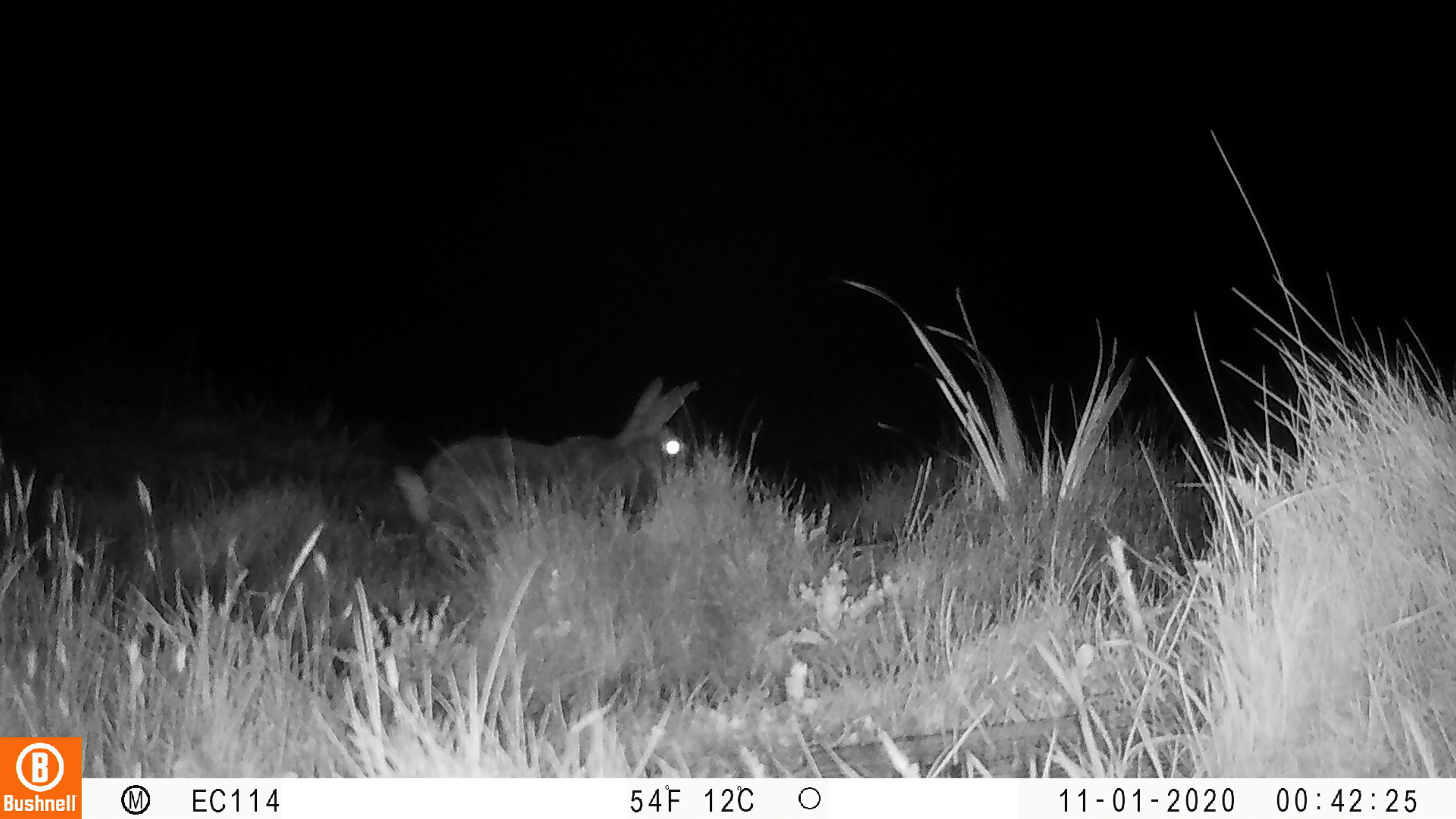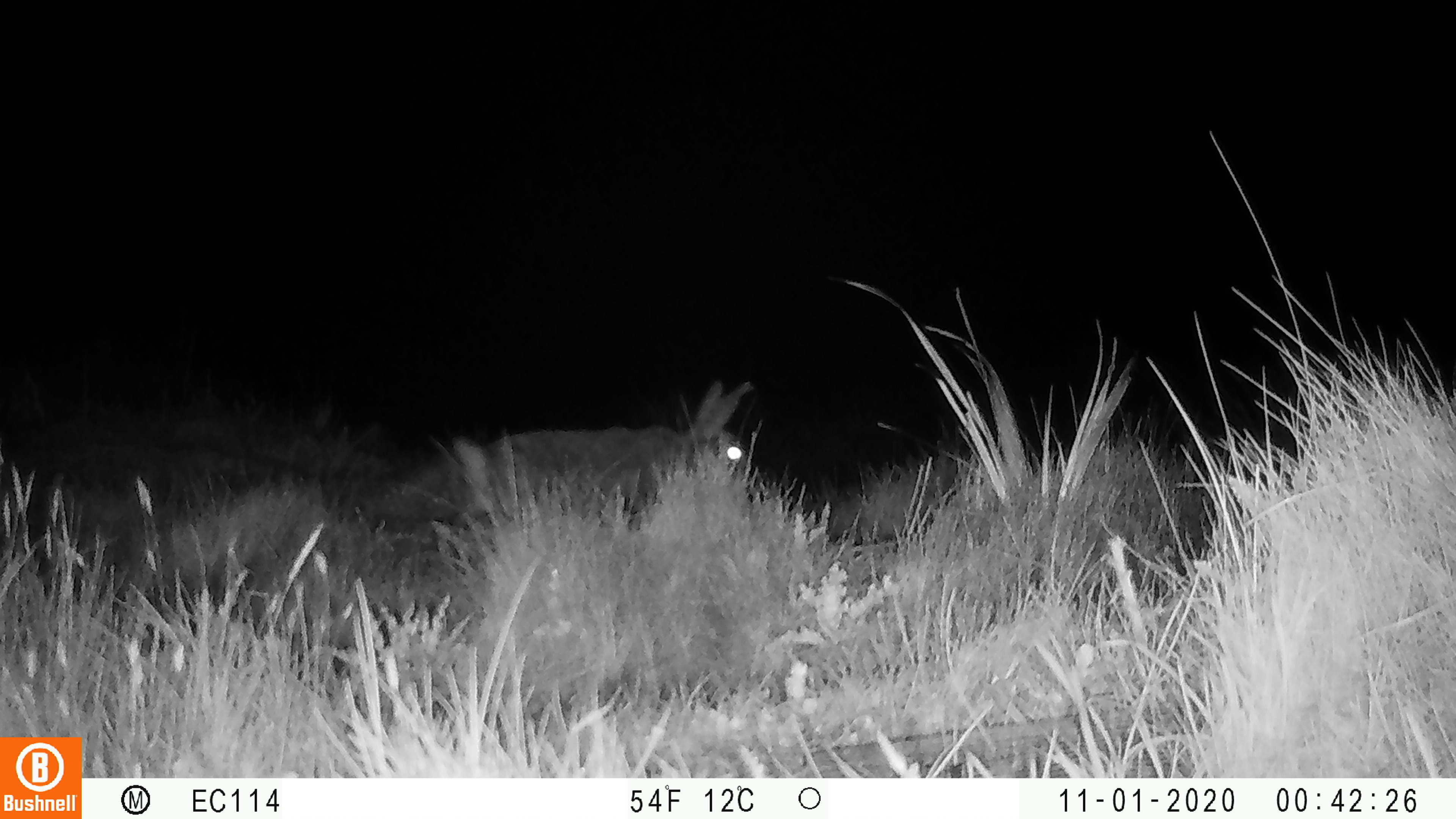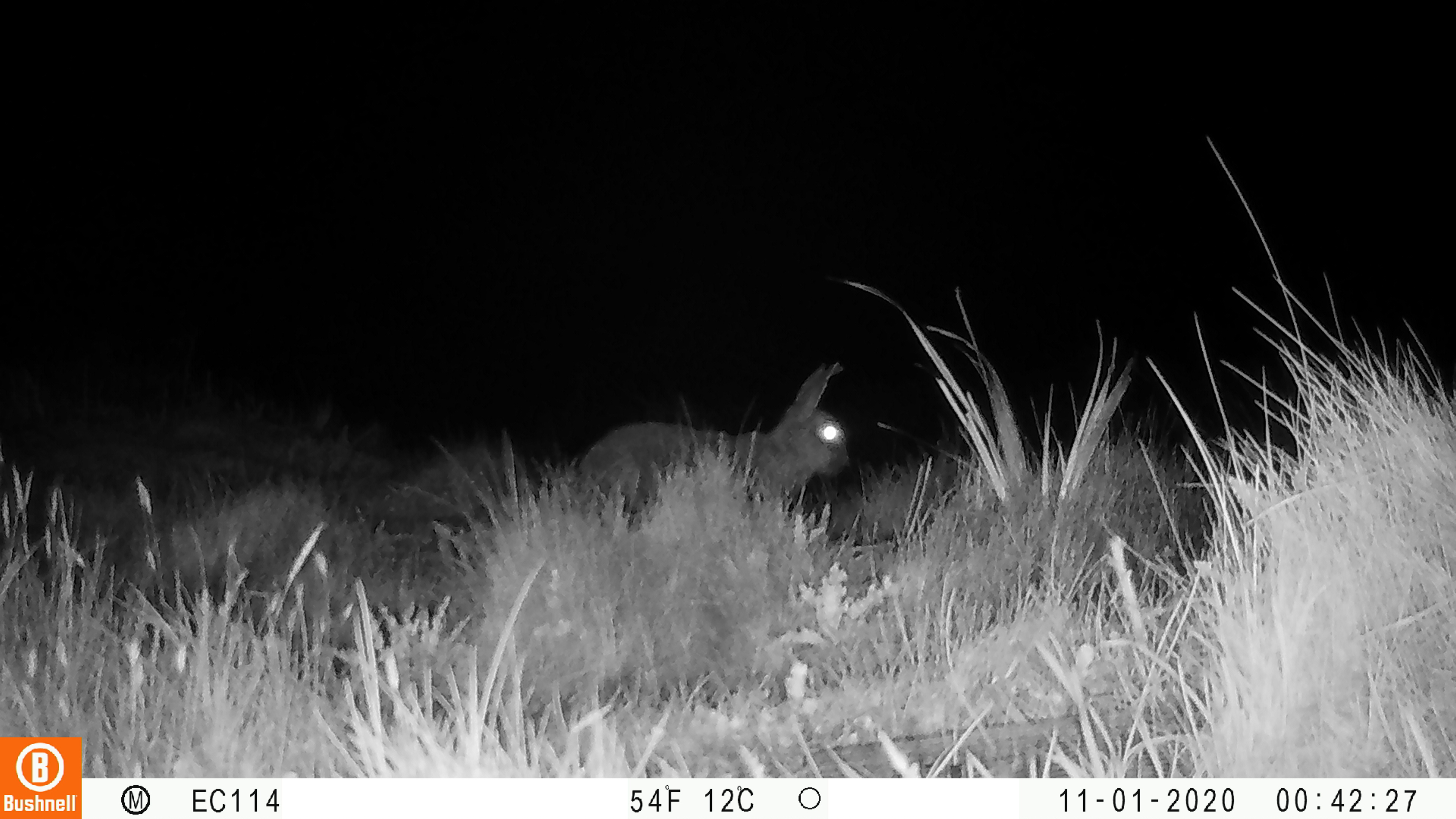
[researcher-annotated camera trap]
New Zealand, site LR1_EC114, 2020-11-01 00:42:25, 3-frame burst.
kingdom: Animalia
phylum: Chordata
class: Mammalia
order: Lagomorpha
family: Leporidae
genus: Oryctolagus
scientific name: Oryctolagus cuniculus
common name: european rabbit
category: rabbit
Rabbit (european rabbit) (Oryctolagus cuniculus).